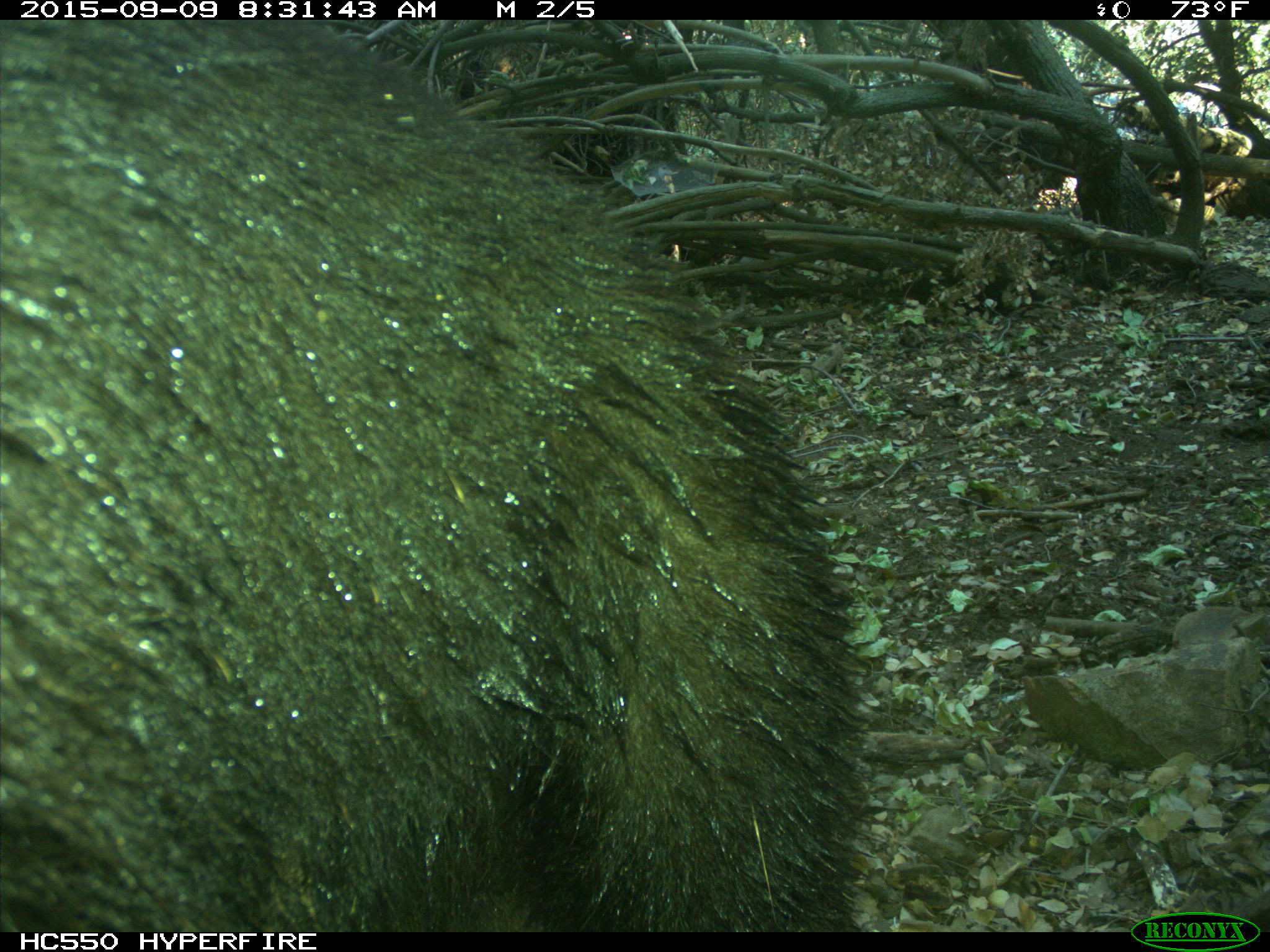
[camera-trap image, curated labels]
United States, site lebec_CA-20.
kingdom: Animalia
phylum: Chordata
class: Mammalia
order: Carnivora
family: Ursidae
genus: Ursus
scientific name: Ursus americanus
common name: american black bear